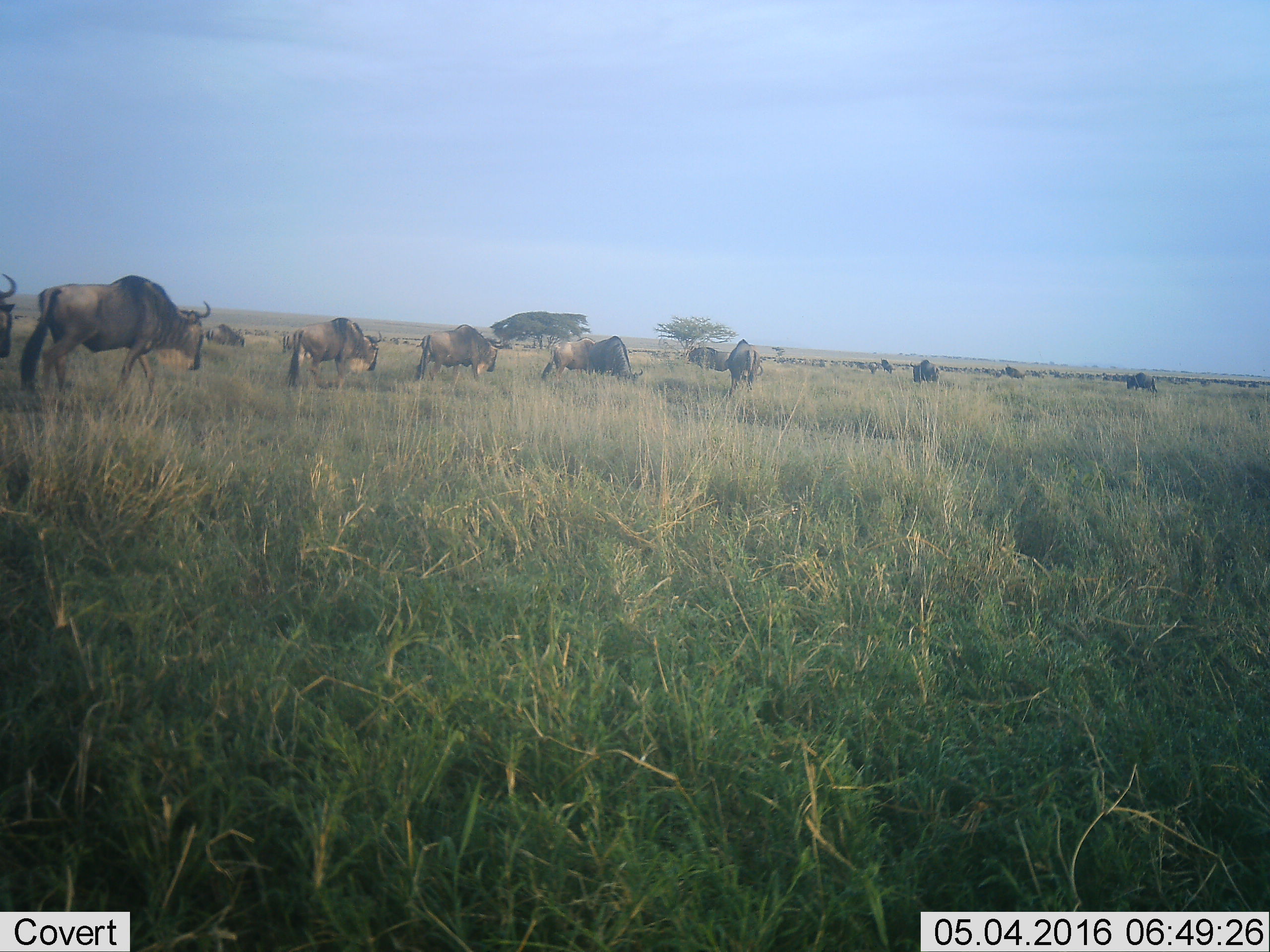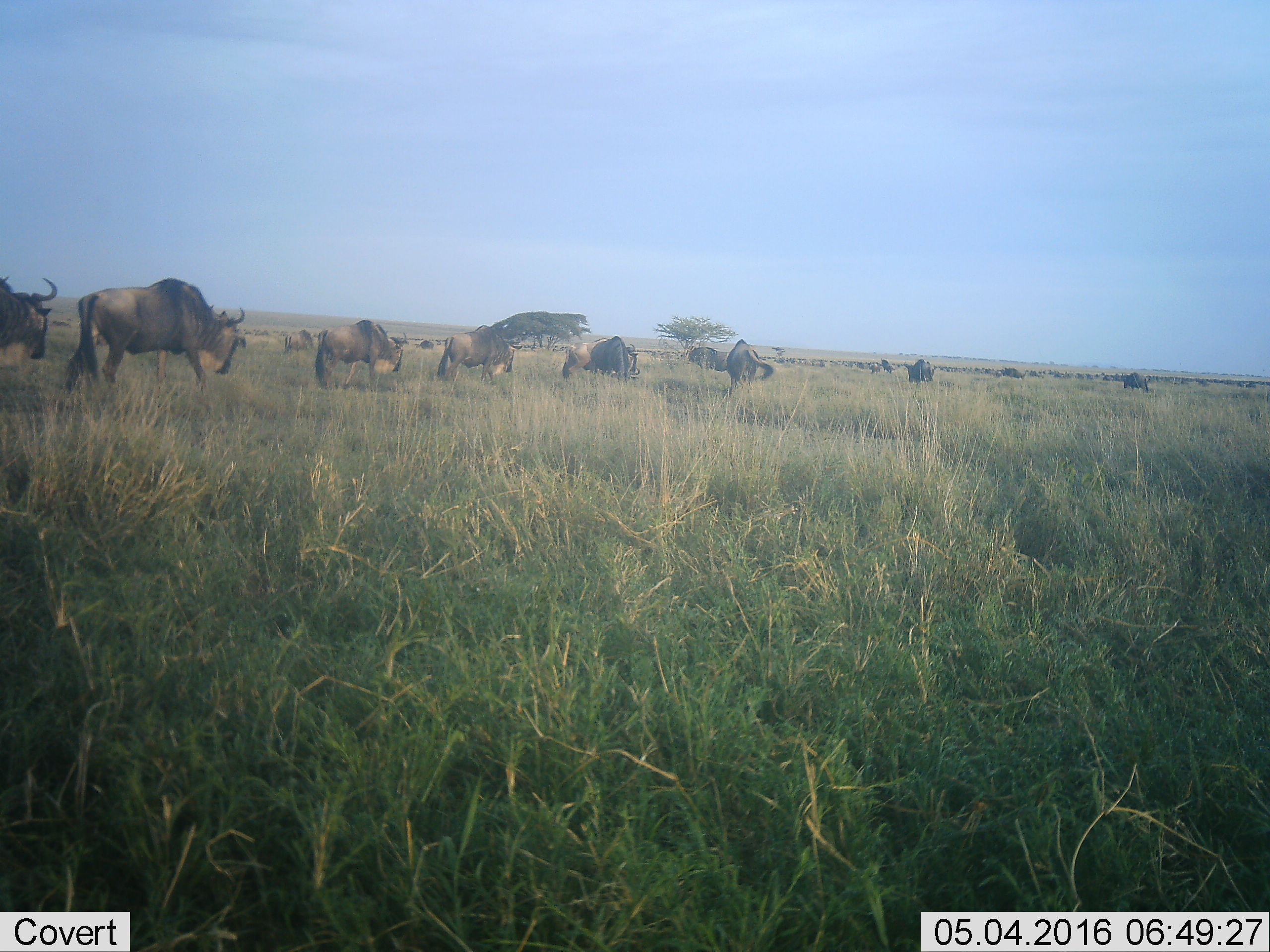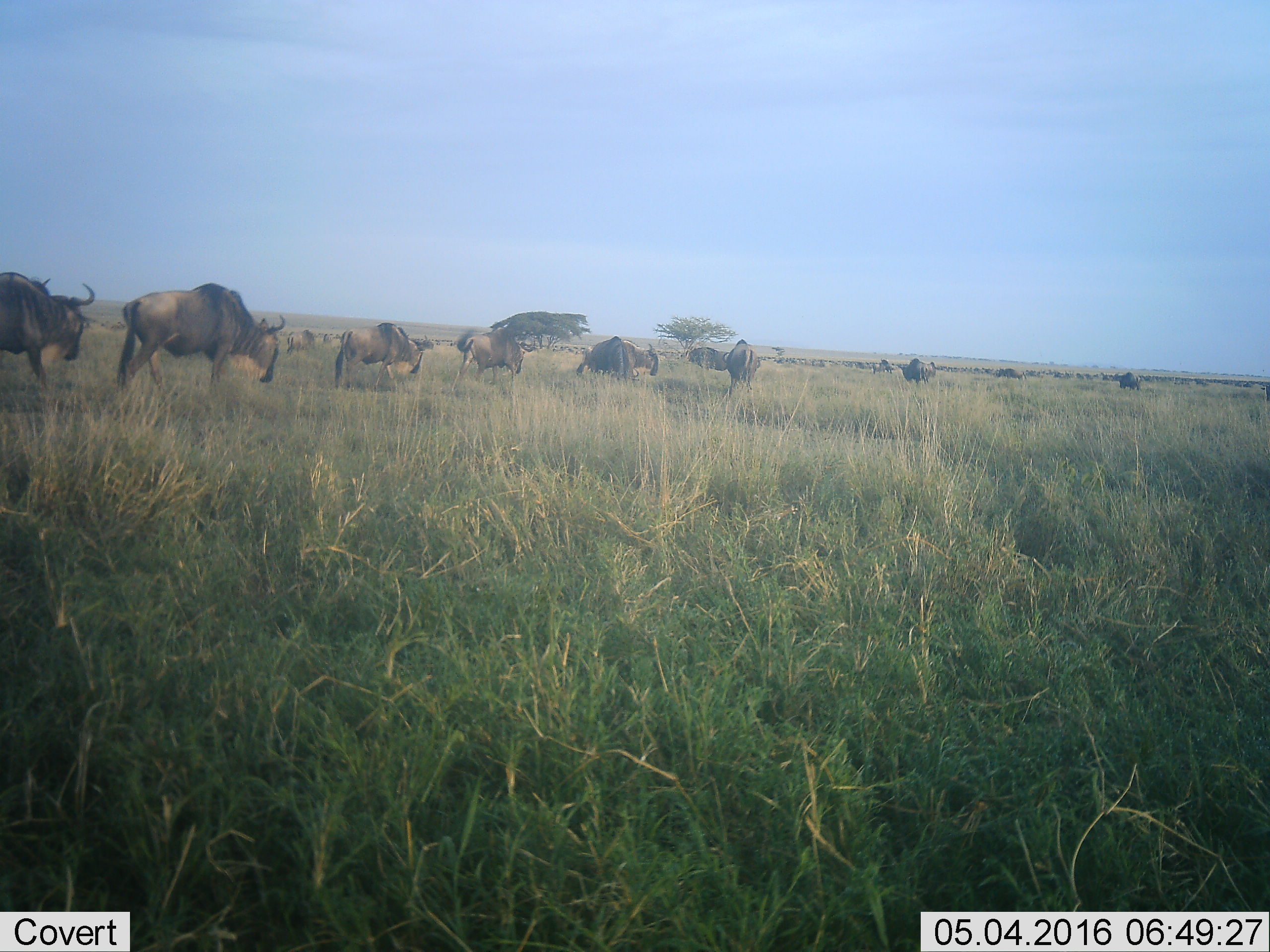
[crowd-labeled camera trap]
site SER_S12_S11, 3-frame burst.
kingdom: Animalia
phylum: Chordata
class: Mammalia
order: Artiodactyla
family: Bovidae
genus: Connochaetes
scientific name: Connochaetes taurinus taurinus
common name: blue wildebeest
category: wildebeestblue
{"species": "wildebeestblue (blue wildebeest) (Connochaetes taurinus taurinus)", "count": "51+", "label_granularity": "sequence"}